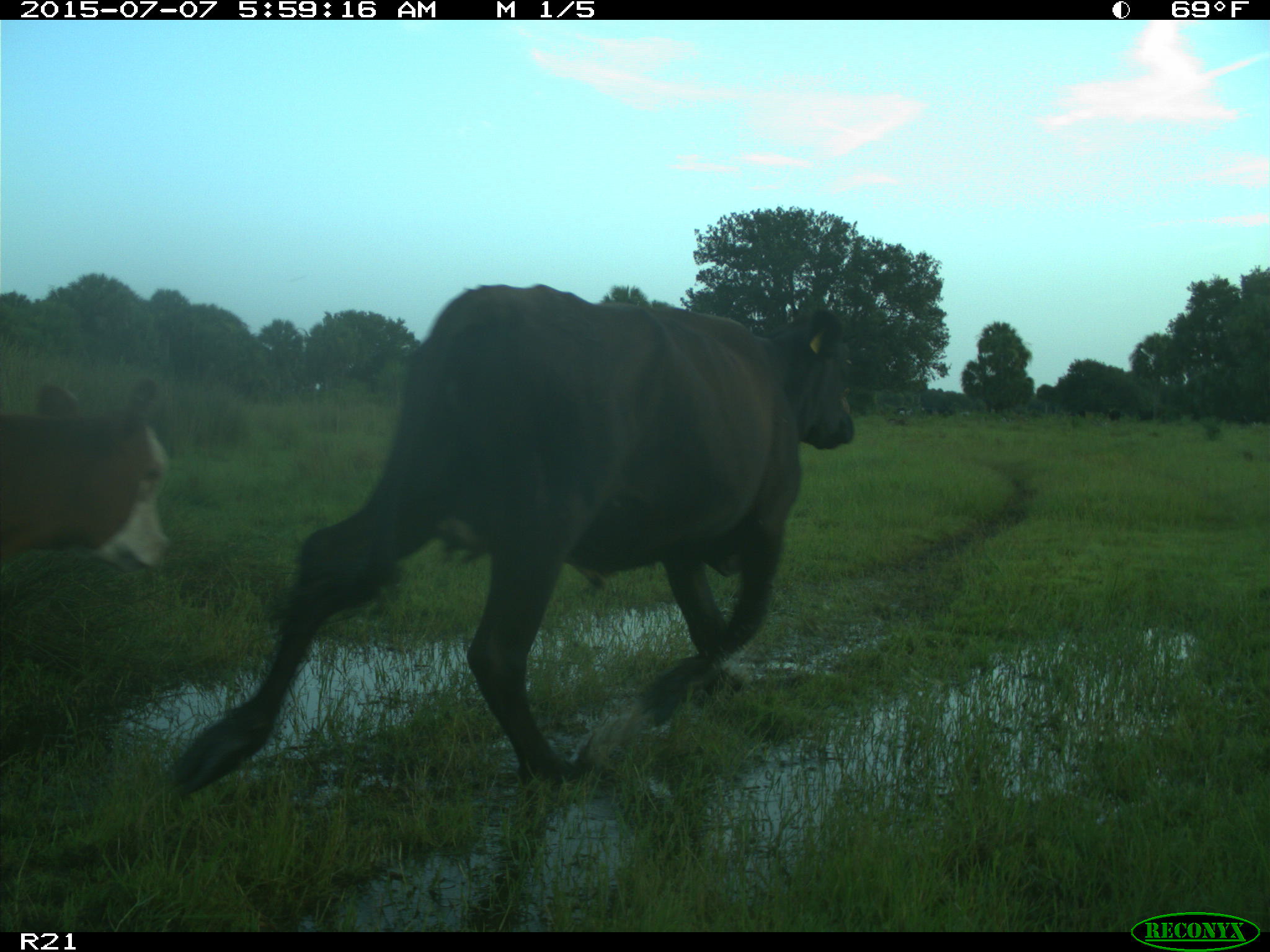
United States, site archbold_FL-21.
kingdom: Animalia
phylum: Chordata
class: Mammalia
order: Artiodactyla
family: Bovidae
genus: Bos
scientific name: Bos taurus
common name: domestic cow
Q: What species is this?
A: Bos taurus (domestic cow).